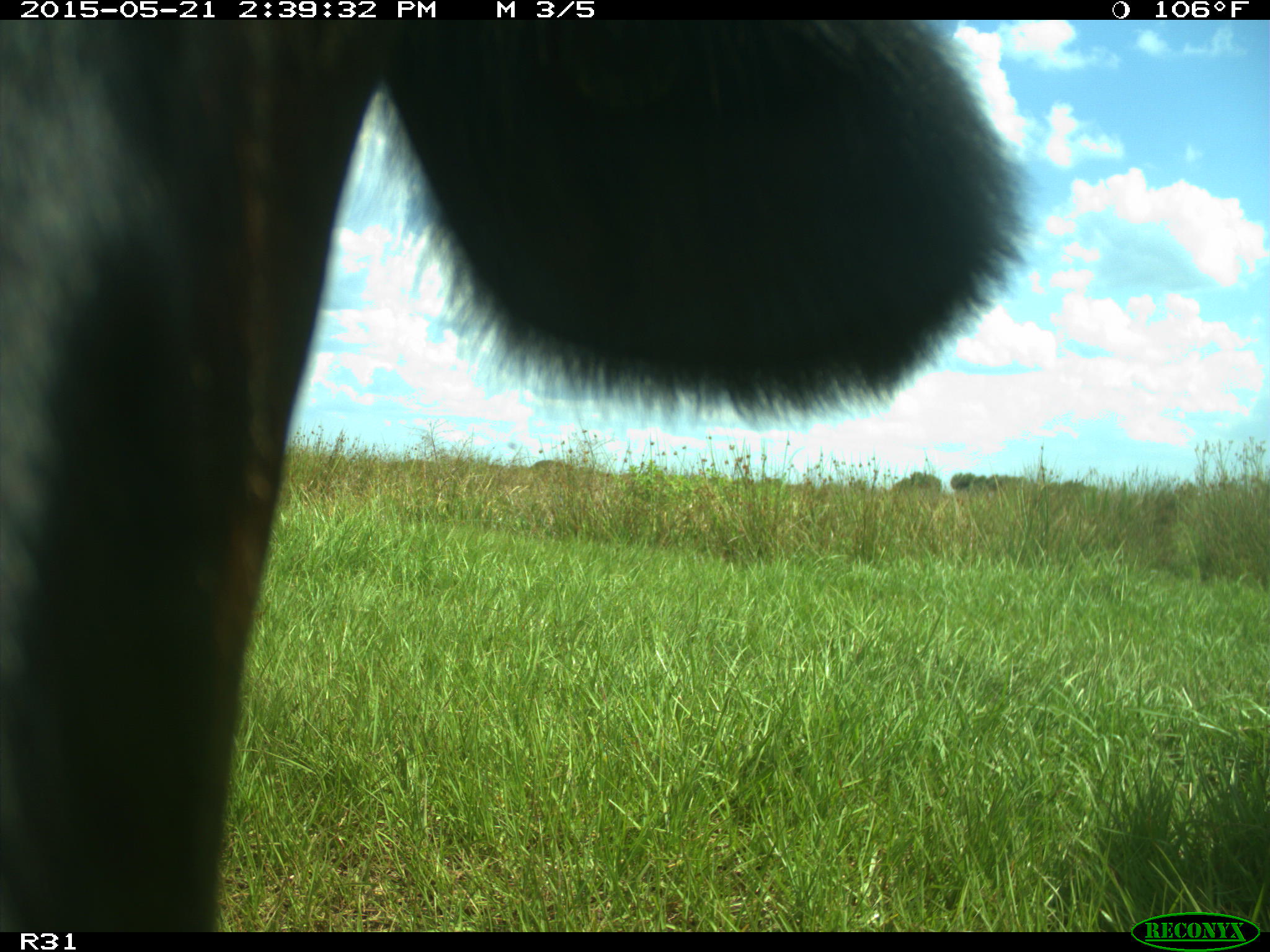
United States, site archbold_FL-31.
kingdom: Animalia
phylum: Chordata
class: Mammalia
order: Artiodactyla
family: Bovidae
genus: Bos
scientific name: Bos taurus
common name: domestic cow